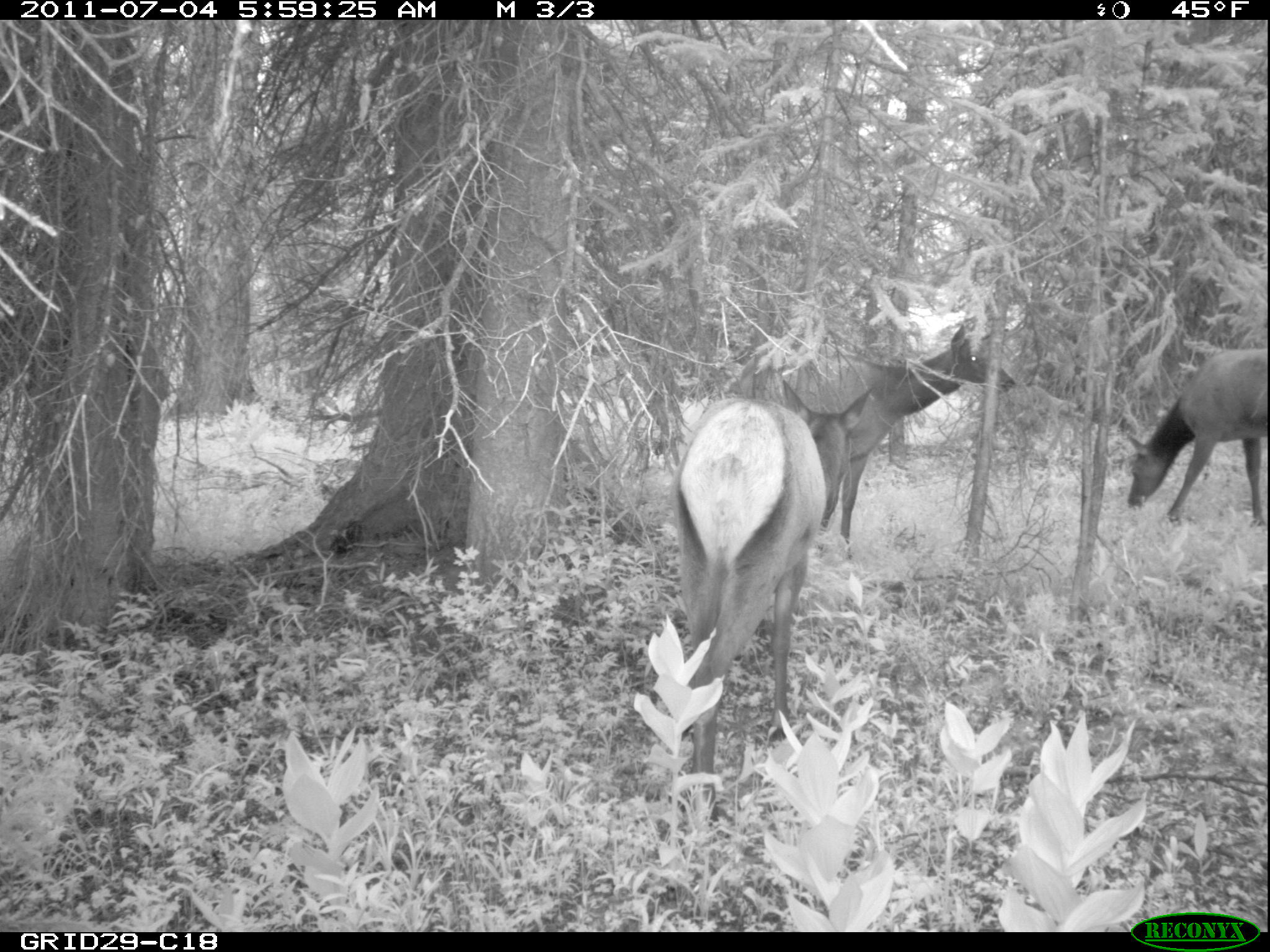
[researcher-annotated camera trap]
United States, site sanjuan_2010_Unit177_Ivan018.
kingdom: Animalia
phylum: Chordata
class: Mammalia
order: Artiodactyla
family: Cervidae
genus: Cervus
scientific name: Cervus elaphus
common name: red deer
Cervus elaphus (red deer).